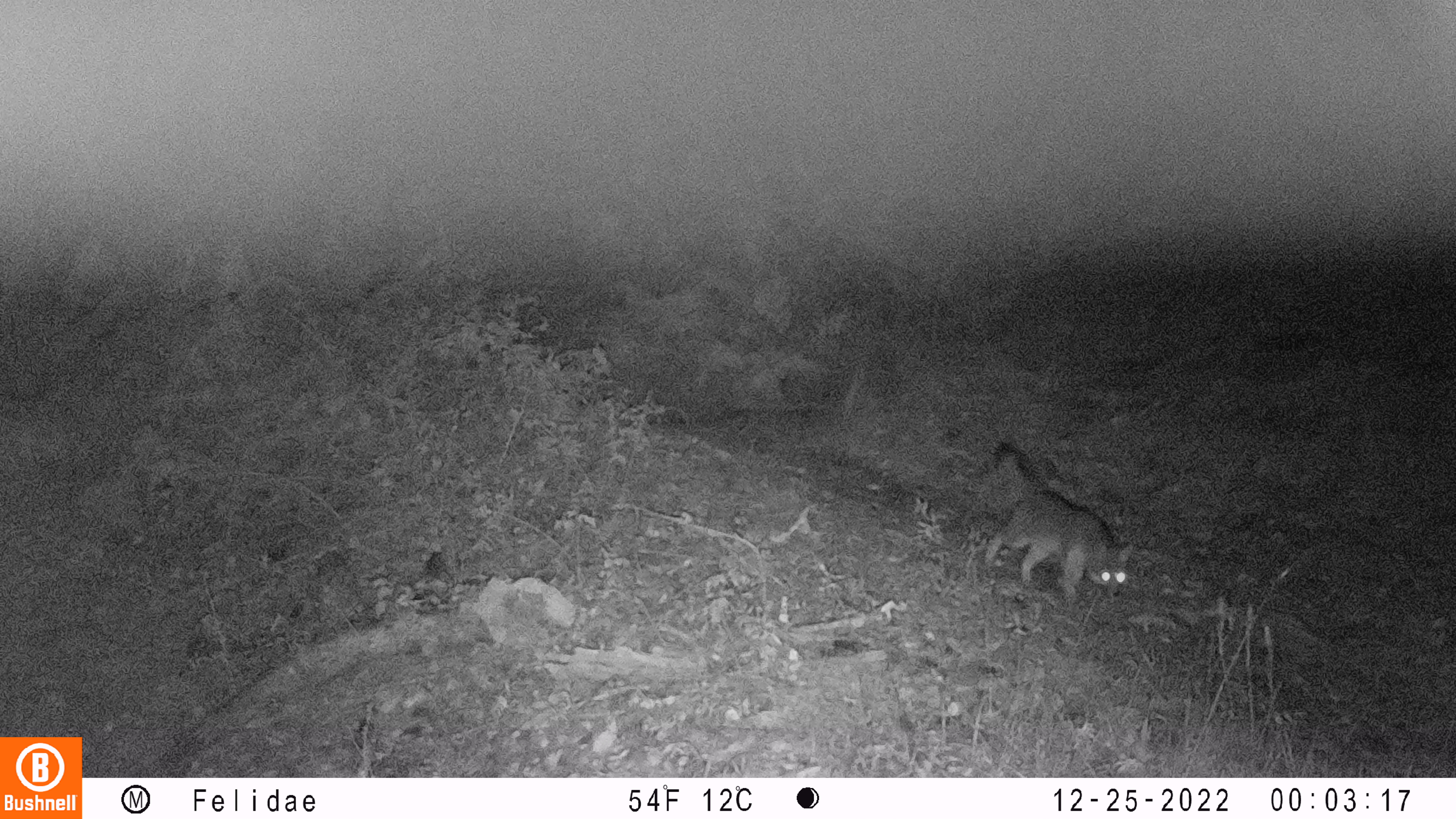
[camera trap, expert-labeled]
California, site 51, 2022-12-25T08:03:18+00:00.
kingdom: Animalia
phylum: Chordata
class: Mammalia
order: Carnivora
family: Canidae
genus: Urocyon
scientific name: Urocyon cinereoargenteus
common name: gray fox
Gray fox (Urocyon cinereoargenteus).